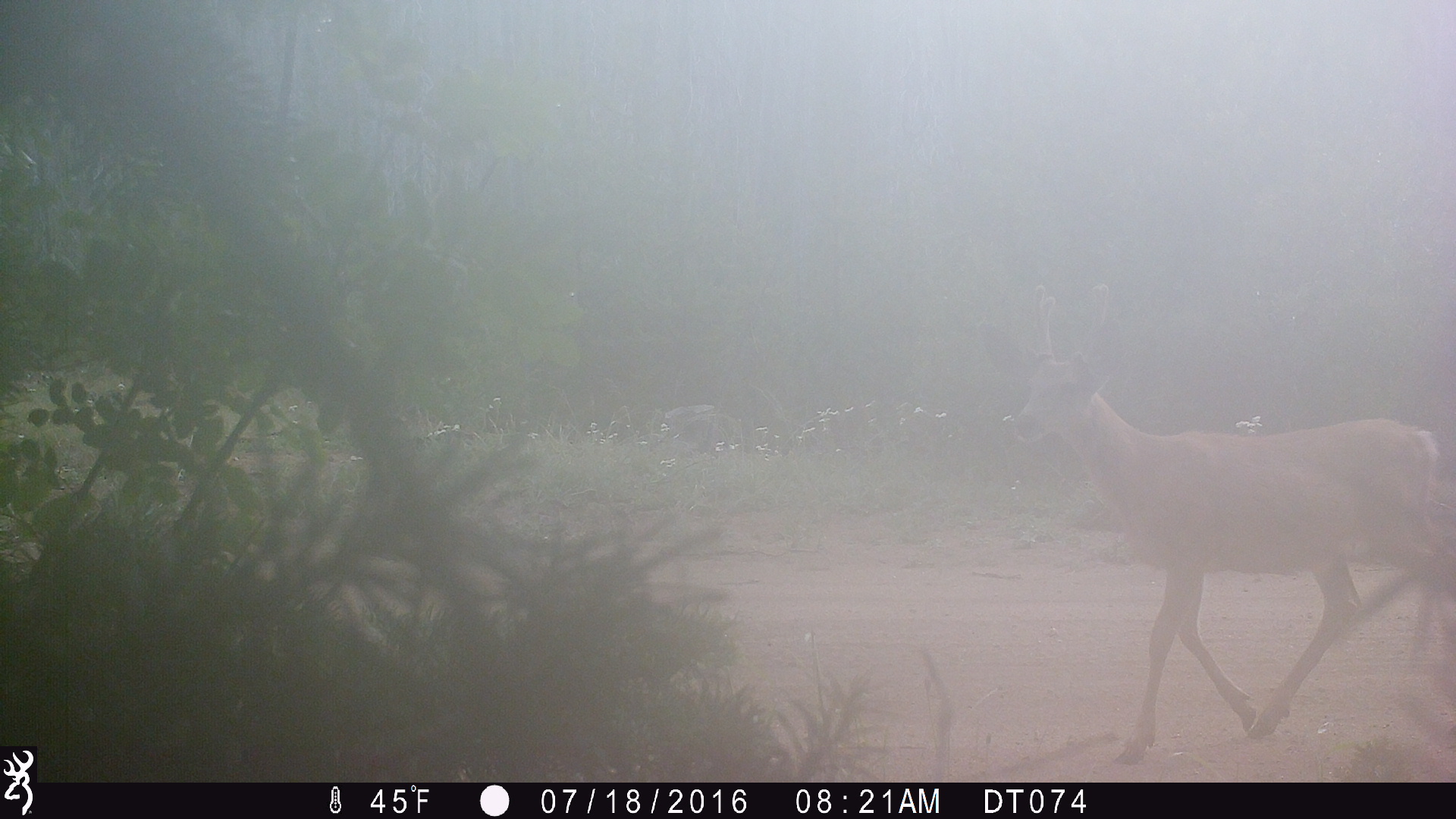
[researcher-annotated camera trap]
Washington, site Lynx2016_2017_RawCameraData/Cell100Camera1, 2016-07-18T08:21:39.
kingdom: Animalia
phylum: Chordata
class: Mammalia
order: Artiodactyla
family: Cervidae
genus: Odocoileus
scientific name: Odocoileus hemionus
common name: mule deer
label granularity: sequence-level